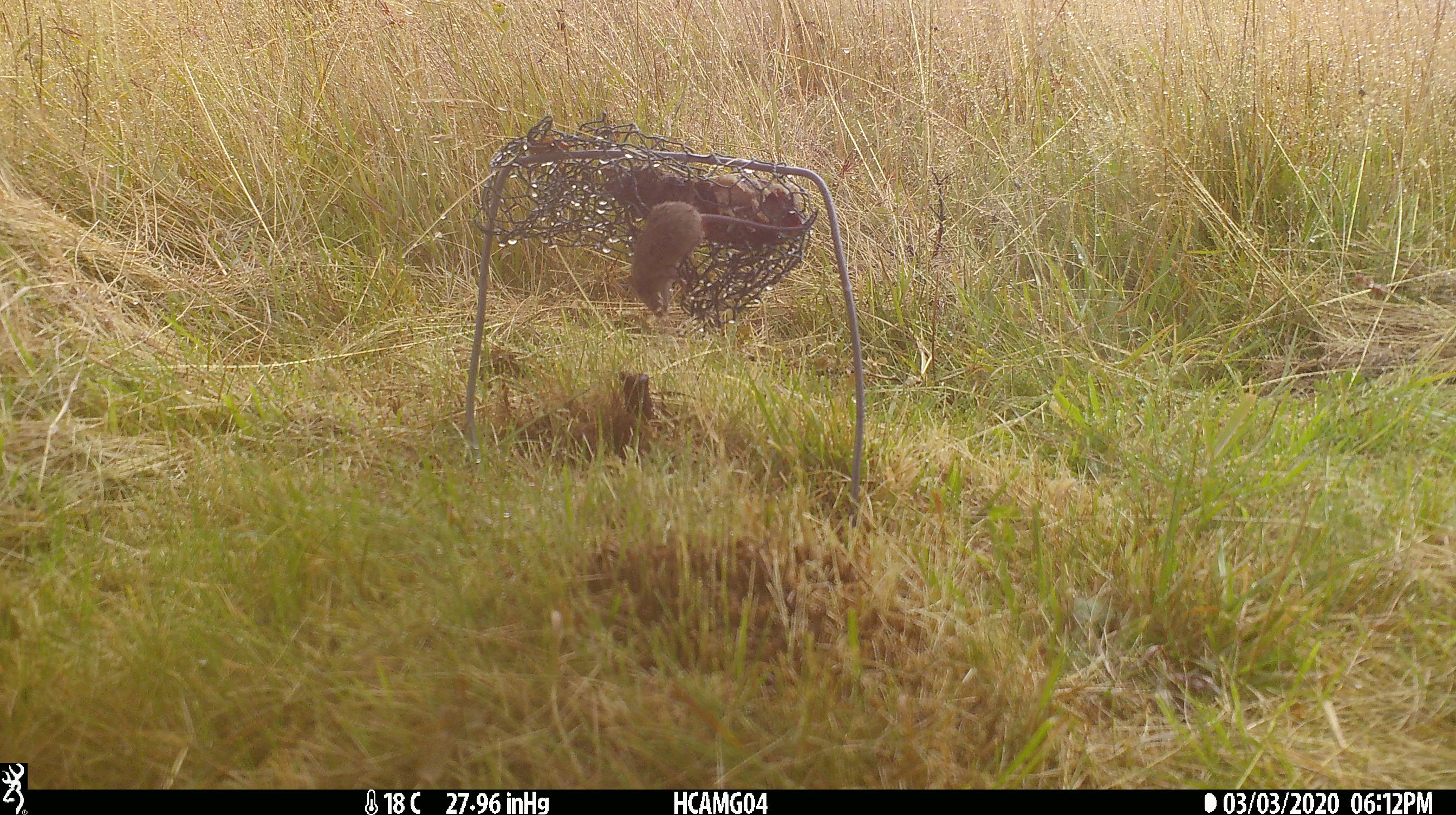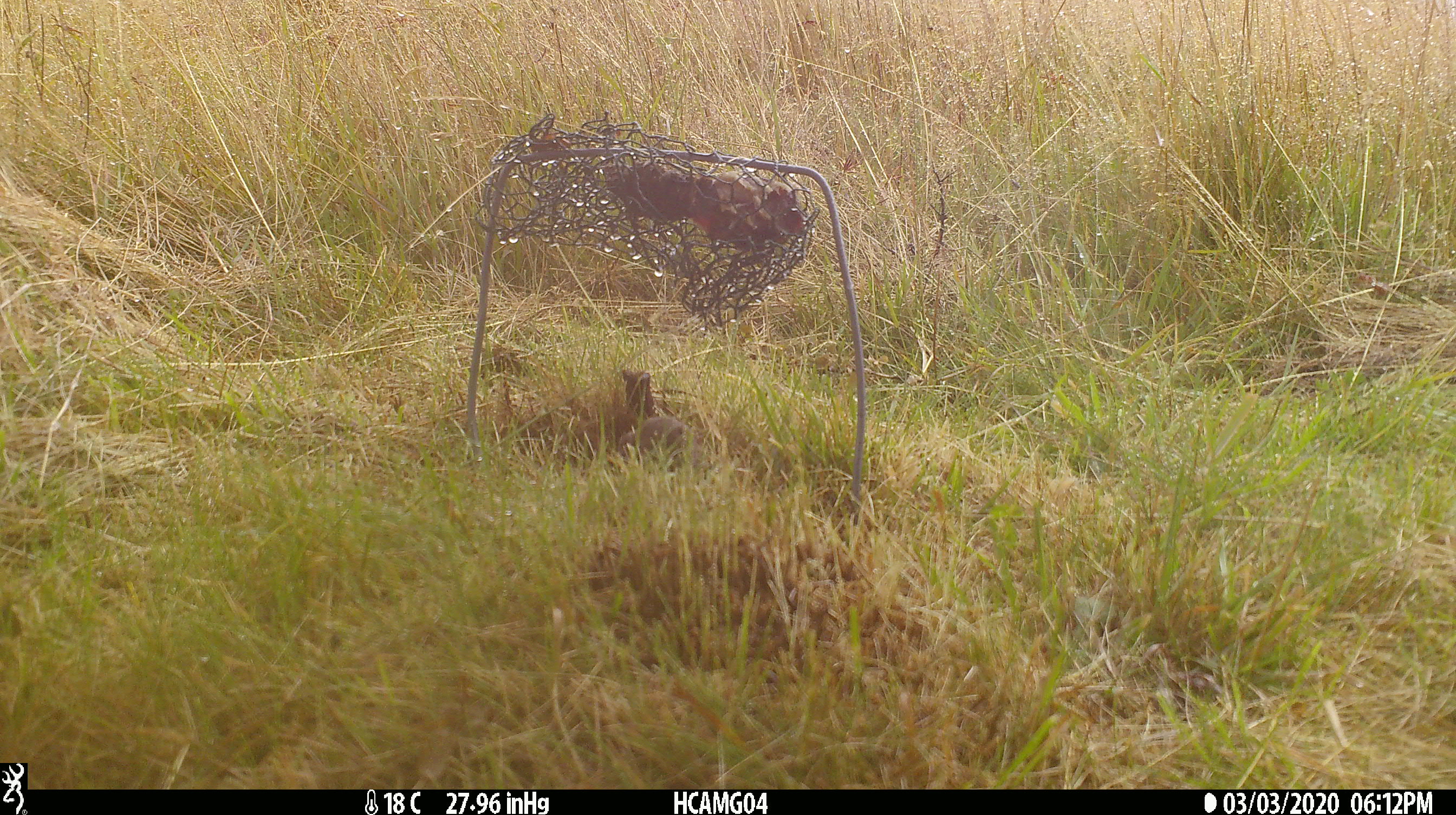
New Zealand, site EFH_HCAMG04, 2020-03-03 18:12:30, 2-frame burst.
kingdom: Animalia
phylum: Chordata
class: Mammalia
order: Rodentia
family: Muridae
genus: Mus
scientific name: Mus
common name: mouse